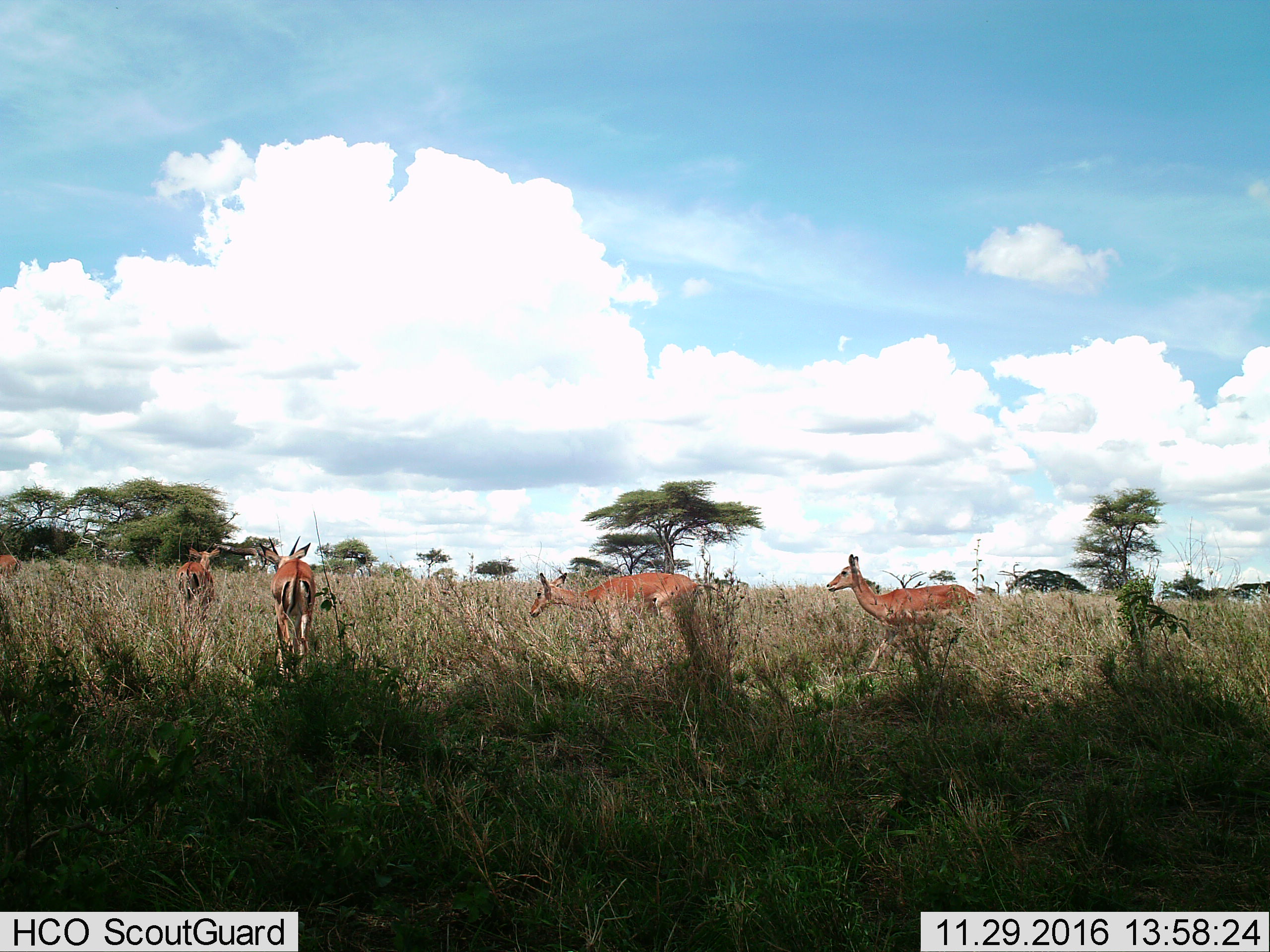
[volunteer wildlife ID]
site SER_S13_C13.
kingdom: Animalia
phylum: Chordata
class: Mammalia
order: Artiodactyla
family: Bovidae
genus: Aepyceros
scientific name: Aepyceros melampus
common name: impala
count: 4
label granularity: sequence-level